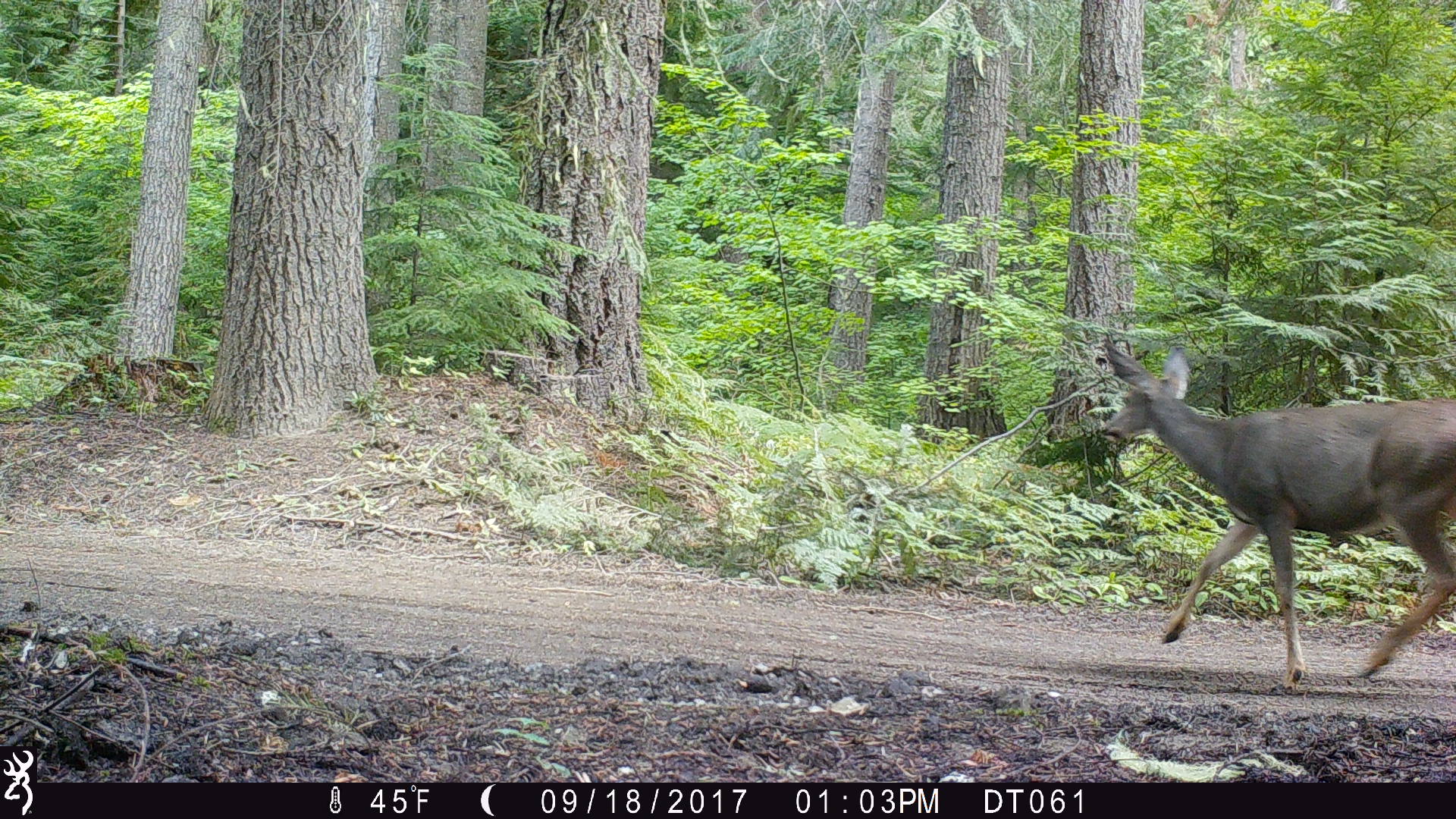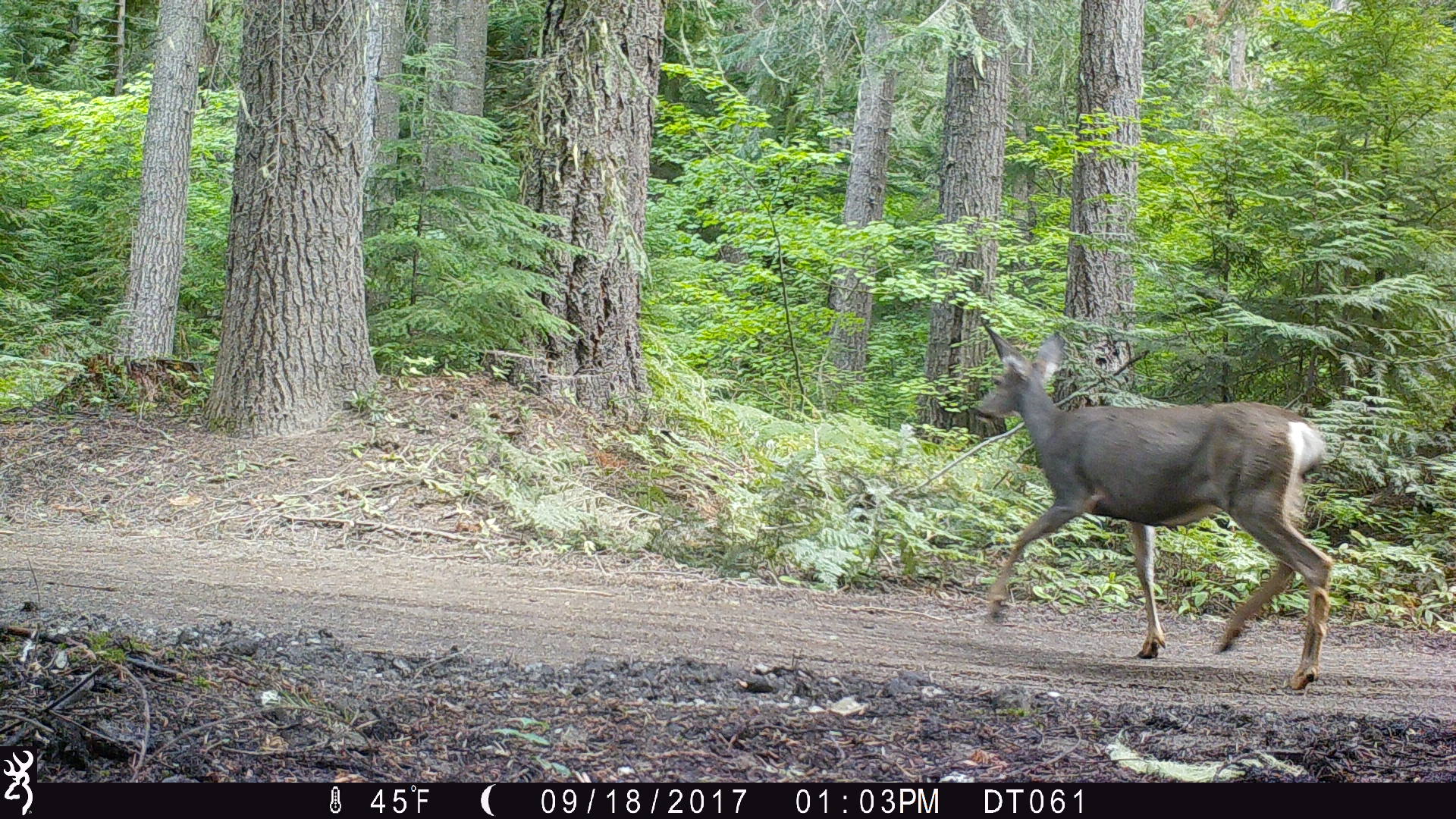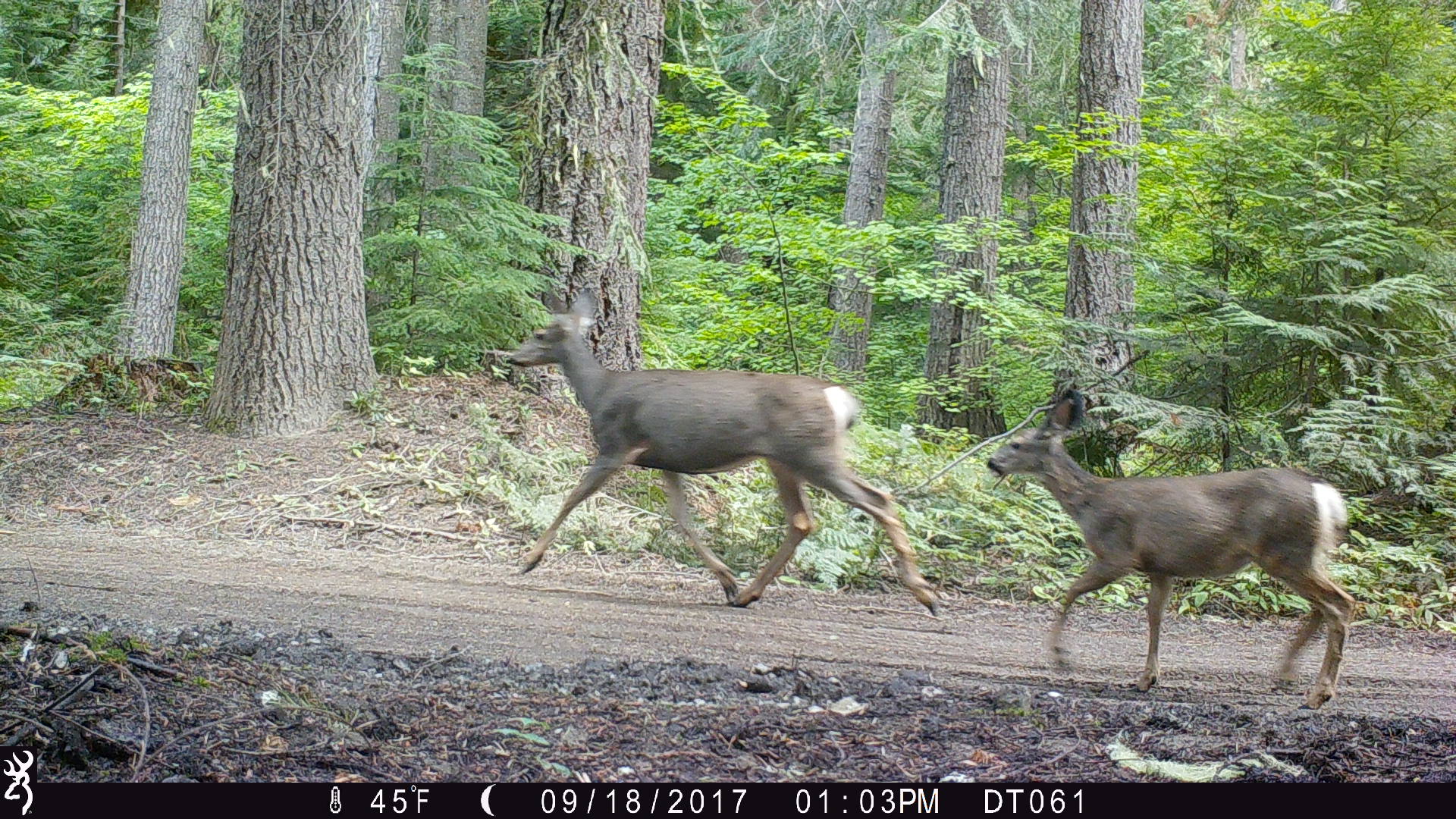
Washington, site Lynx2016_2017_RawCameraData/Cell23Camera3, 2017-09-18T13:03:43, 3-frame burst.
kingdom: Animalia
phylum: Chordata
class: Mammalia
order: Artiodactyla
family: Cervidae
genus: Odocoileus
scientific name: Odocoileus hemionus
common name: mule deer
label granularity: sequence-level